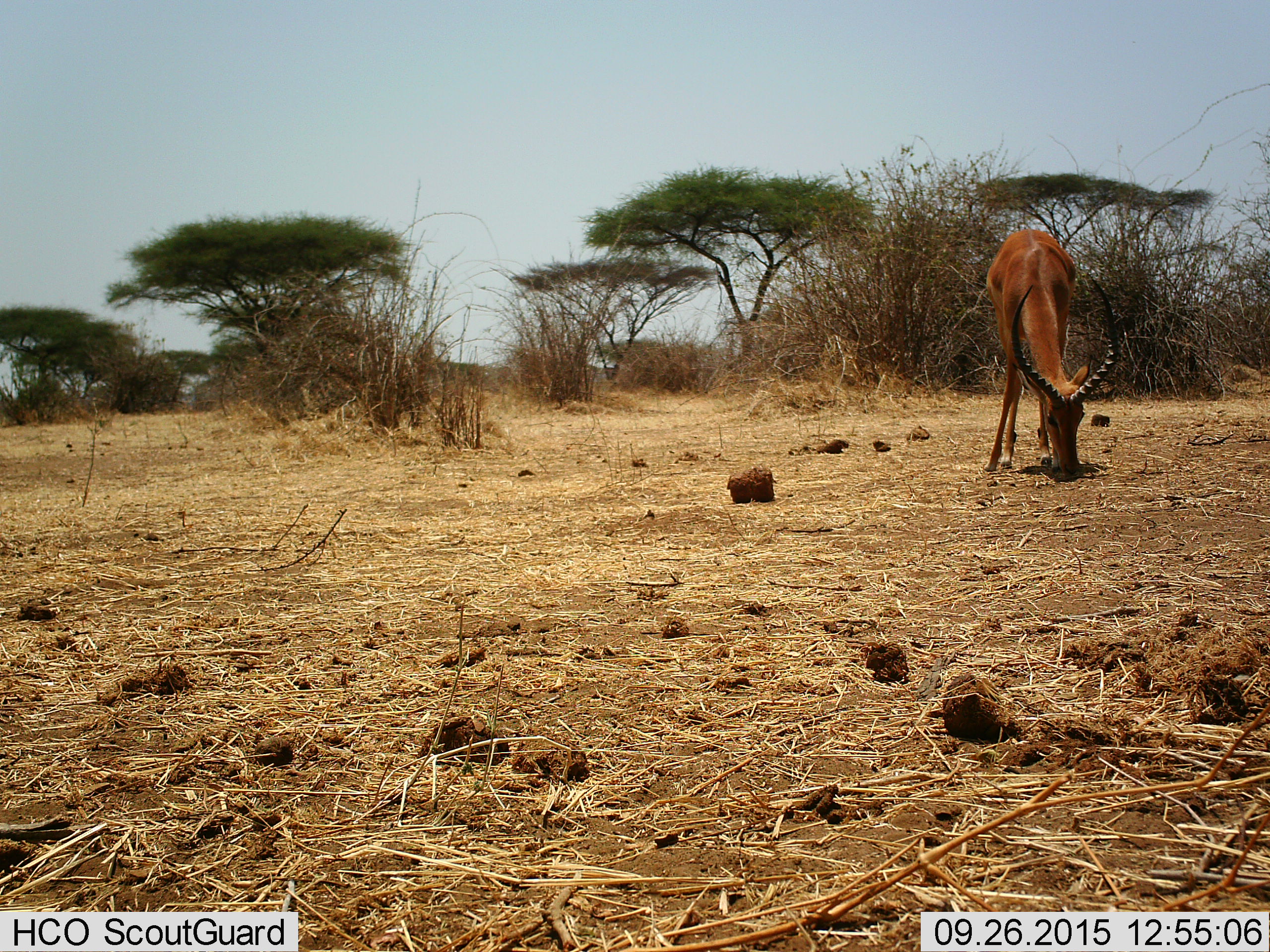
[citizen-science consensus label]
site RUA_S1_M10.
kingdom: Animalia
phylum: Chordata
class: Mammalia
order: Artiodactyla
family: Bovidae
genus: Aepyceros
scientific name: Aepyceros melampus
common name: impala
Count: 1.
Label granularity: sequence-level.